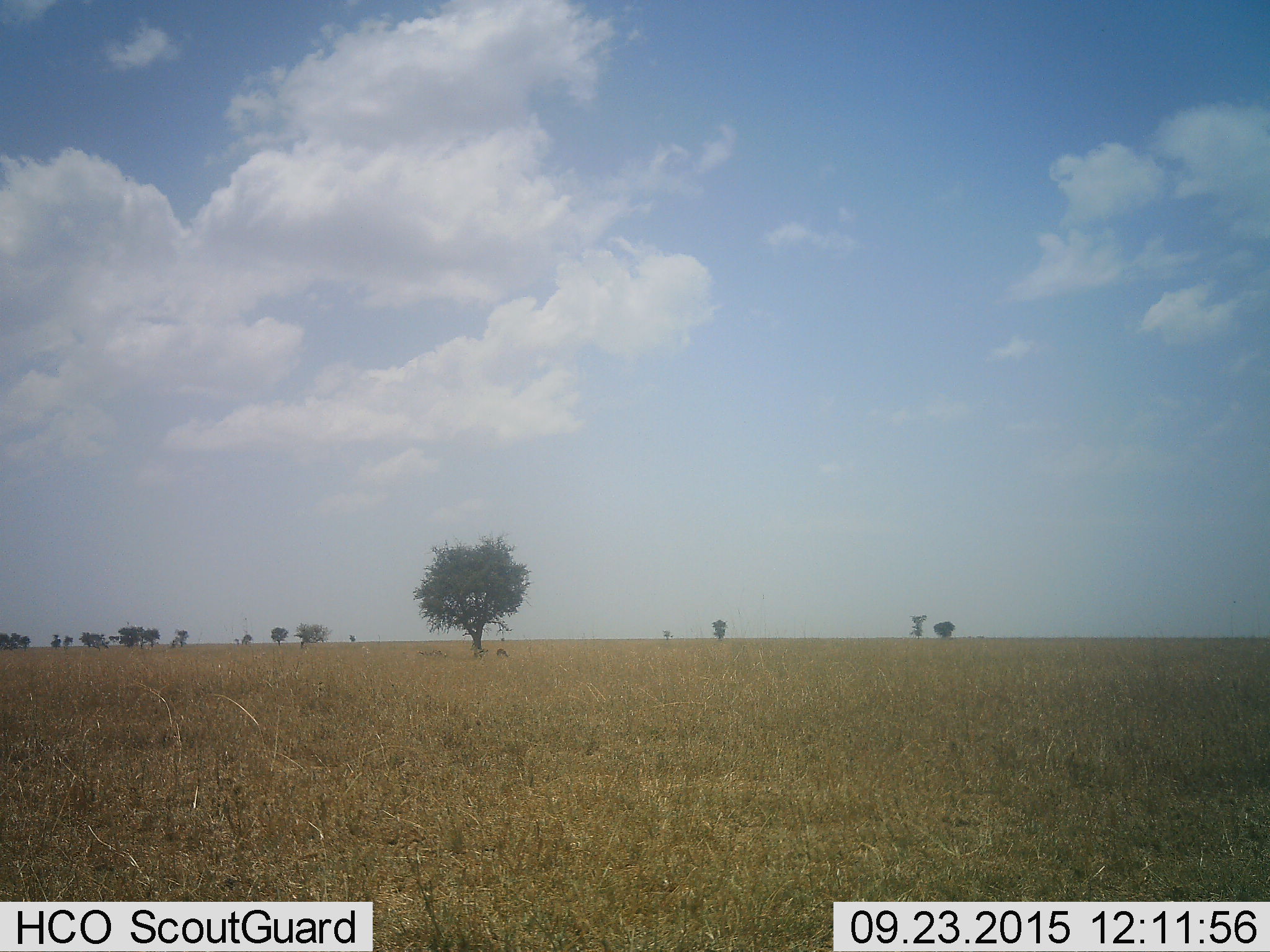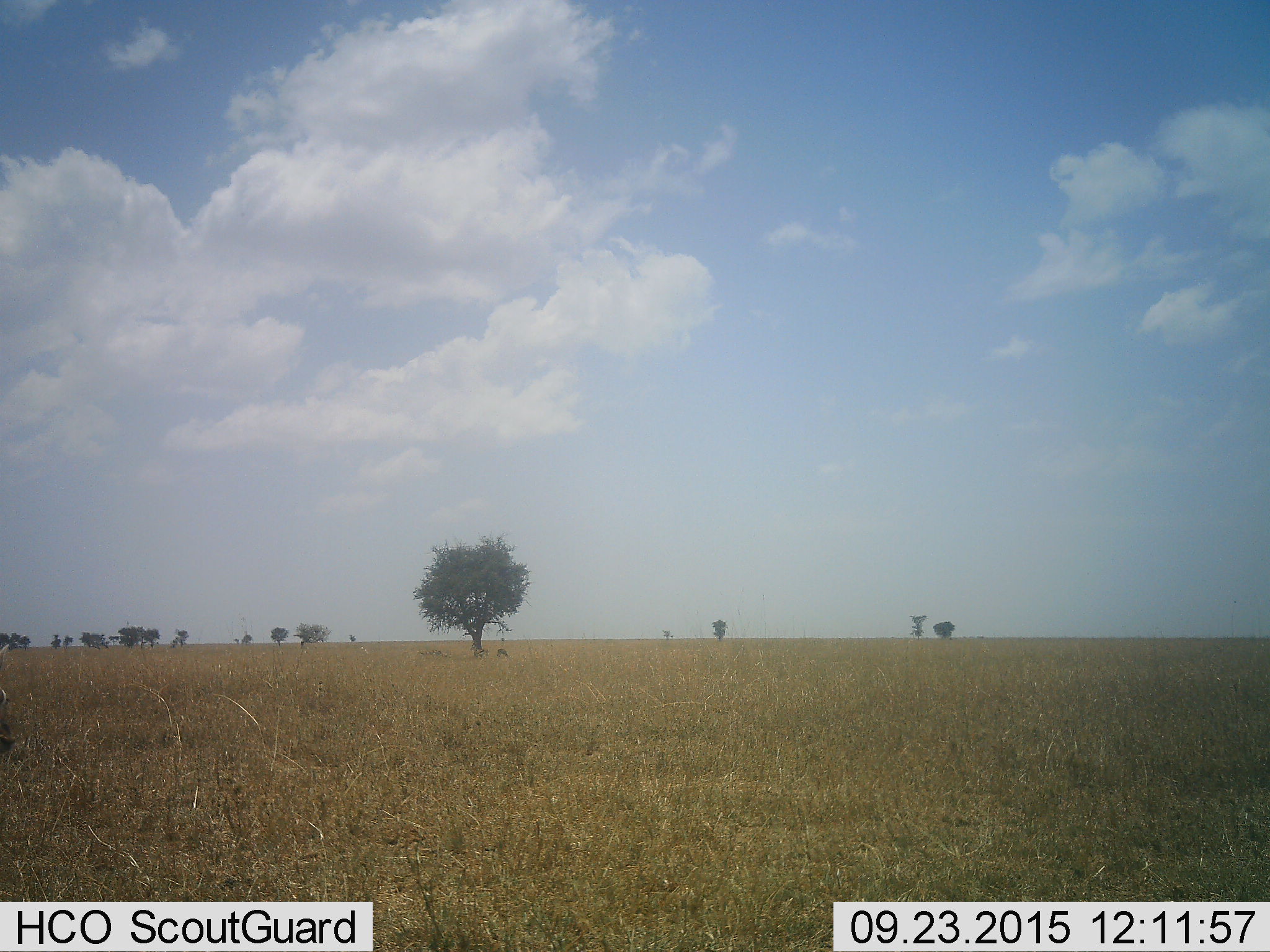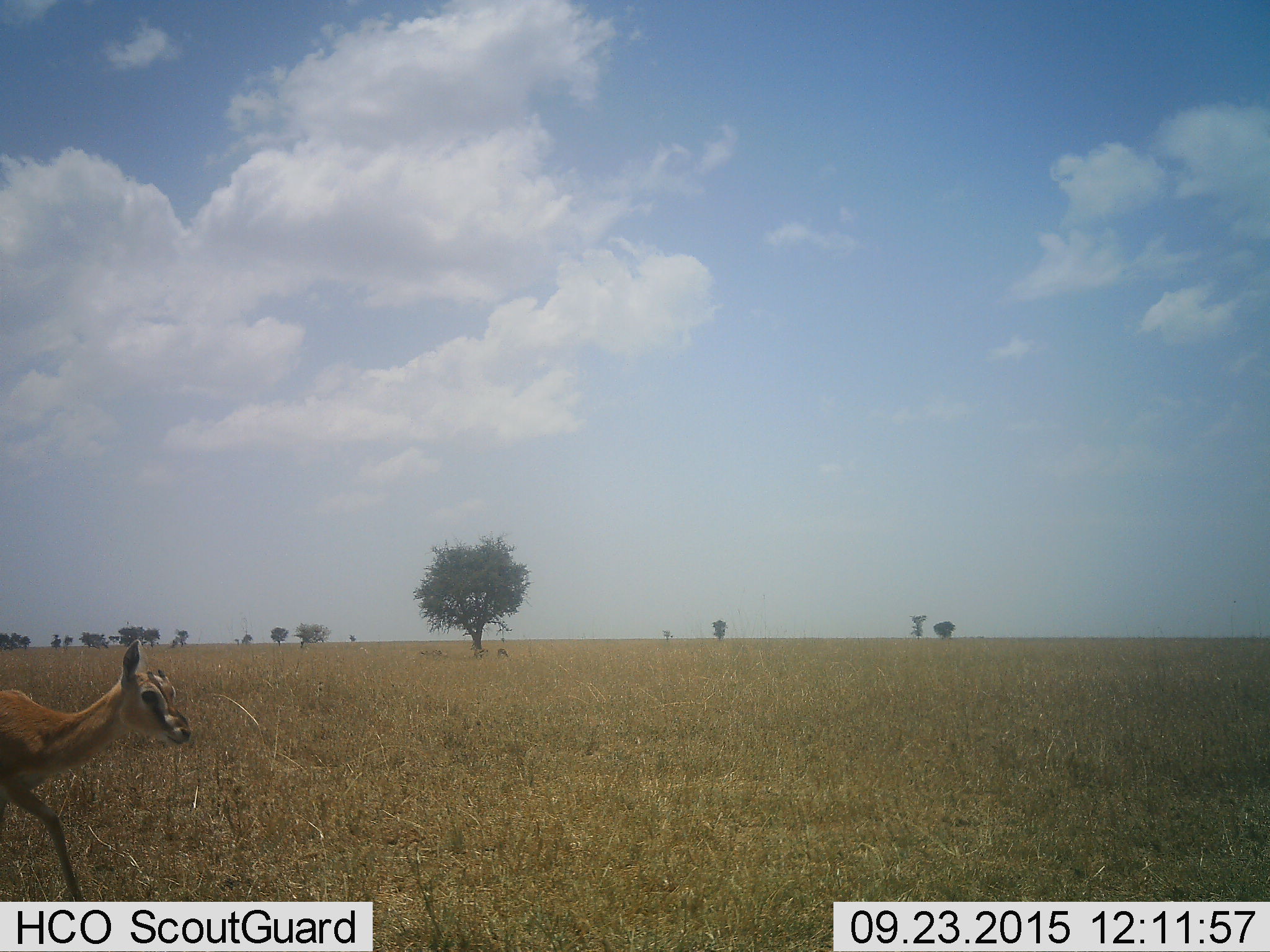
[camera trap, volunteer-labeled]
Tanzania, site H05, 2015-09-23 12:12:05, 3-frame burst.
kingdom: Animalia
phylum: Chordata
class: Mammalia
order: Artiodactyla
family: Bovidae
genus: Eudorcas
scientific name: Eudorcas thomsonii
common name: thomson's gazelle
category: gazellethomsons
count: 1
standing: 14%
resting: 0%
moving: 100%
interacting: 0%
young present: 14%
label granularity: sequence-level